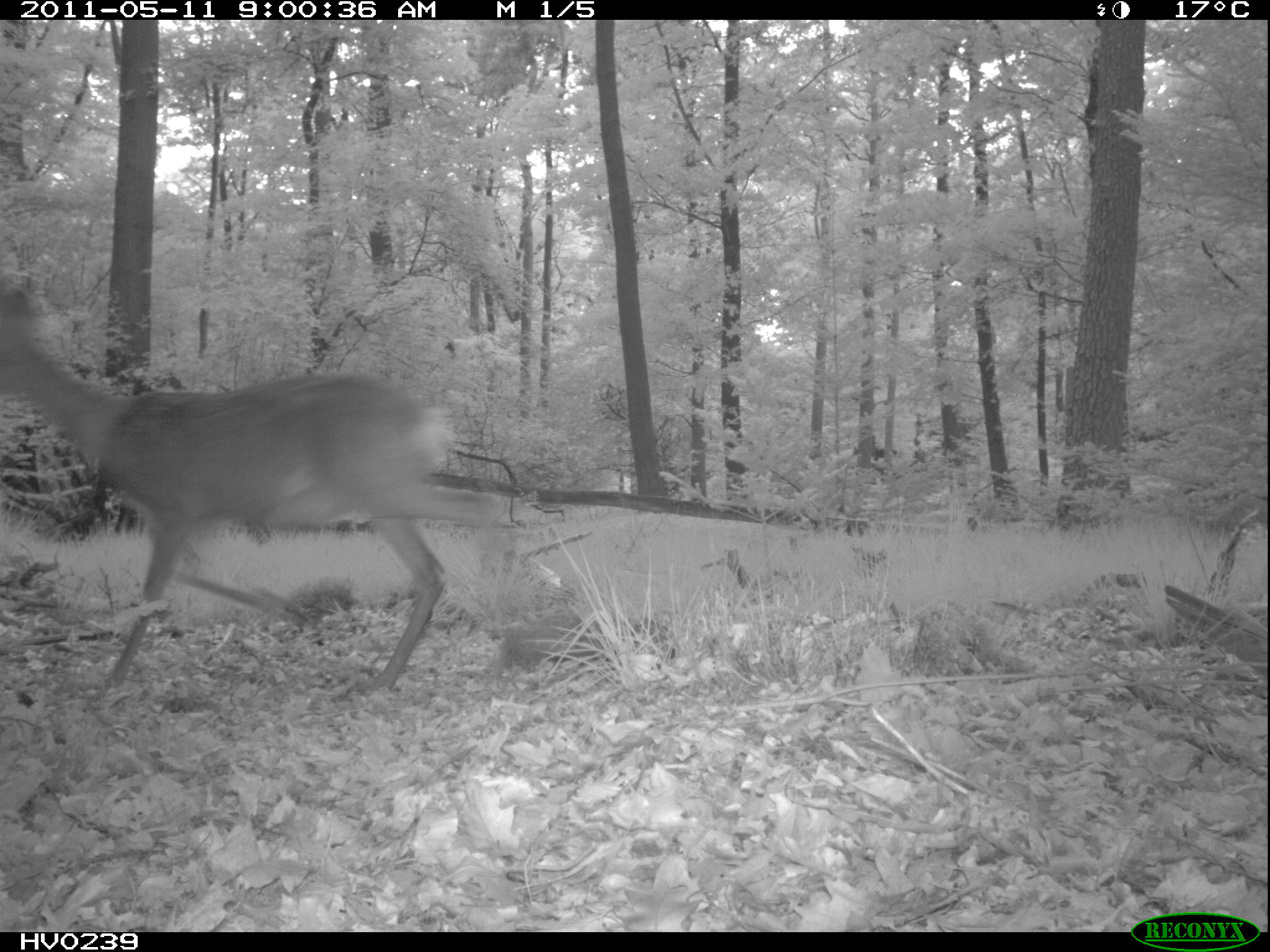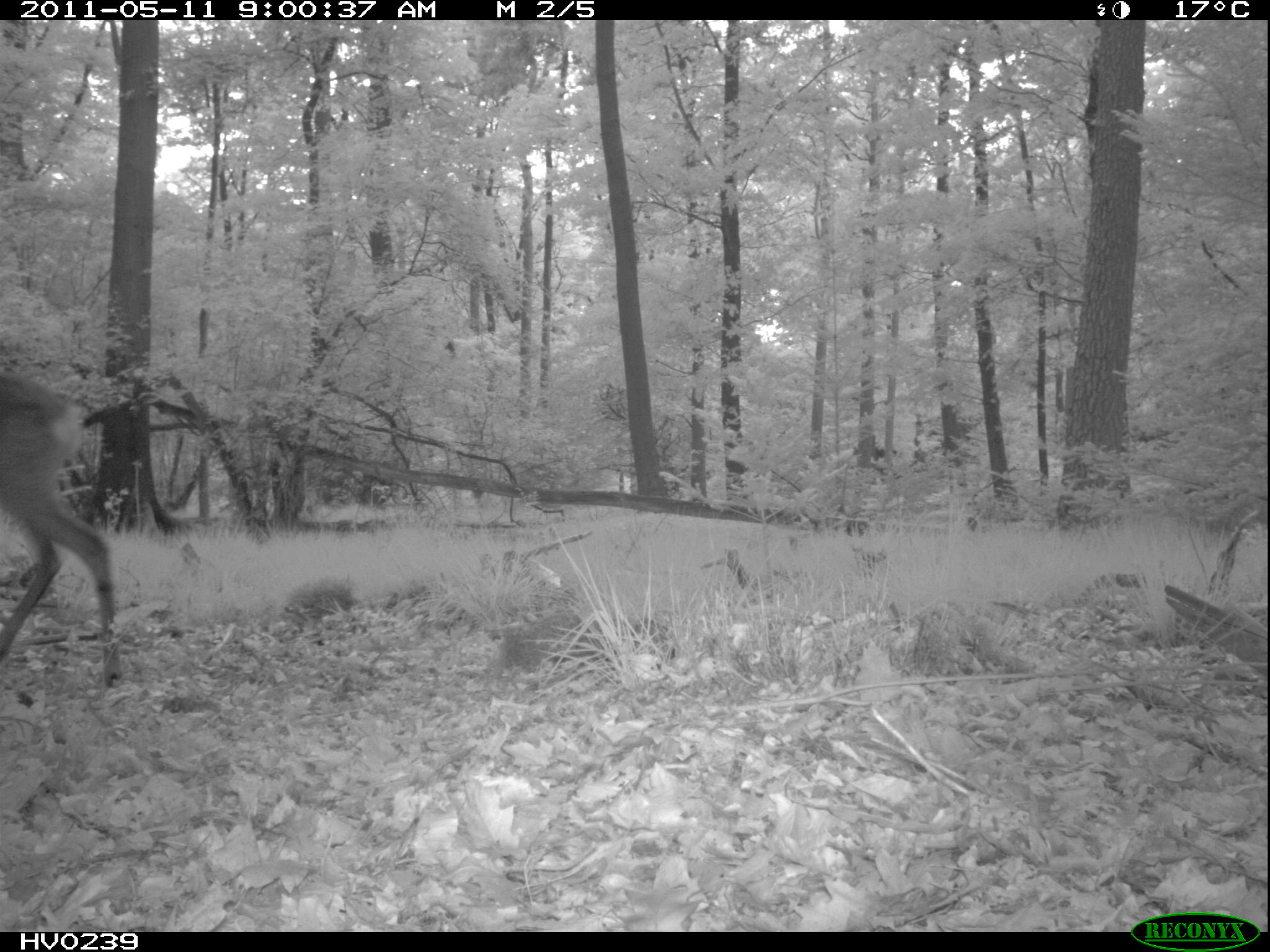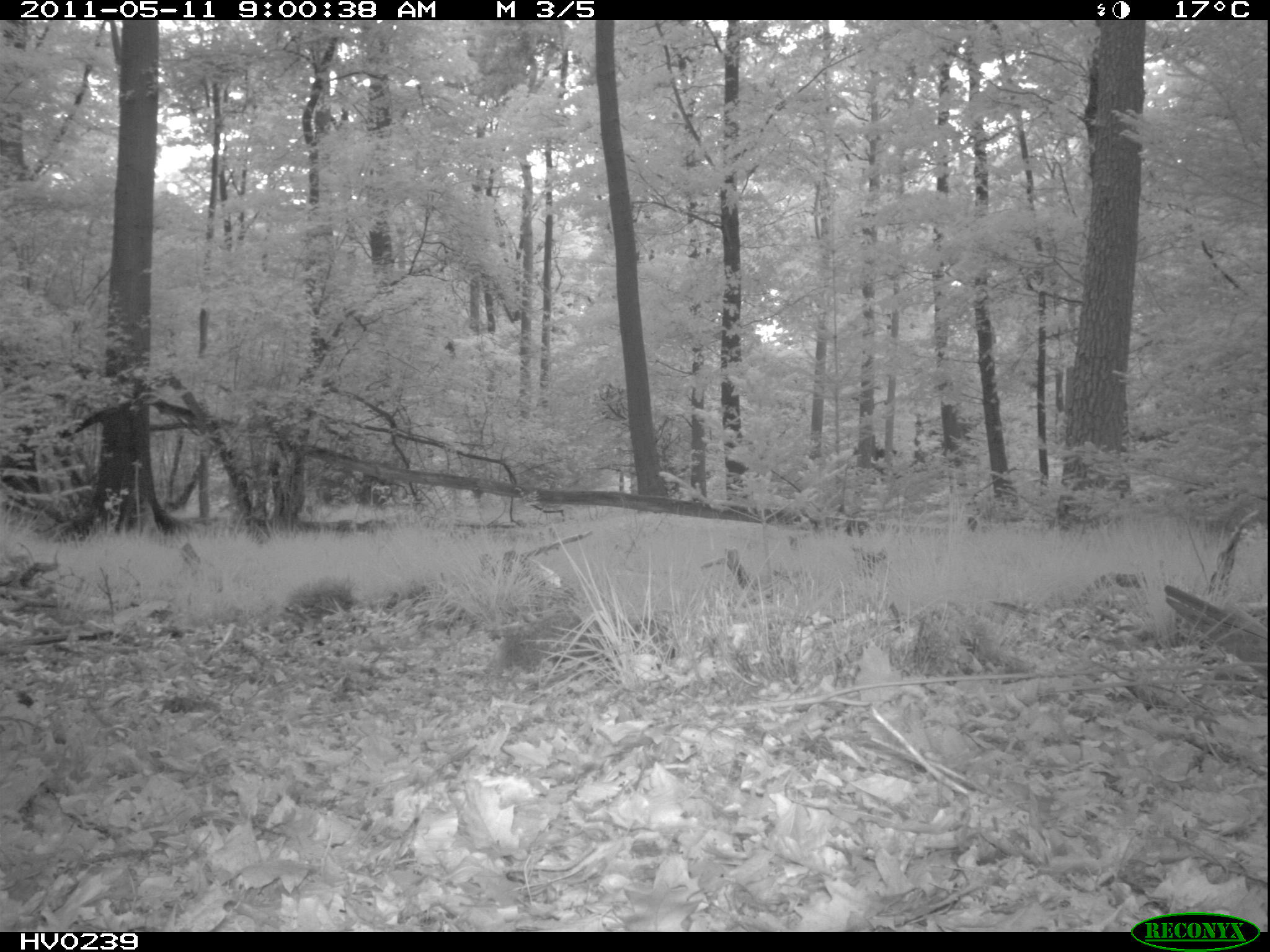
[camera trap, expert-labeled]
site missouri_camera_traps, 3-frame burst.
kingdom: Animalia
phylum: Chordata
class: Mammalia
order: Artiodactyla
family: Cervidae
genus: Capreolus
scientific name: Capreolus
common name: roe deer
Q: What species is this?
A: Roe deer (Capreolus).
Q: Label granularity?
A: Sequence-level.